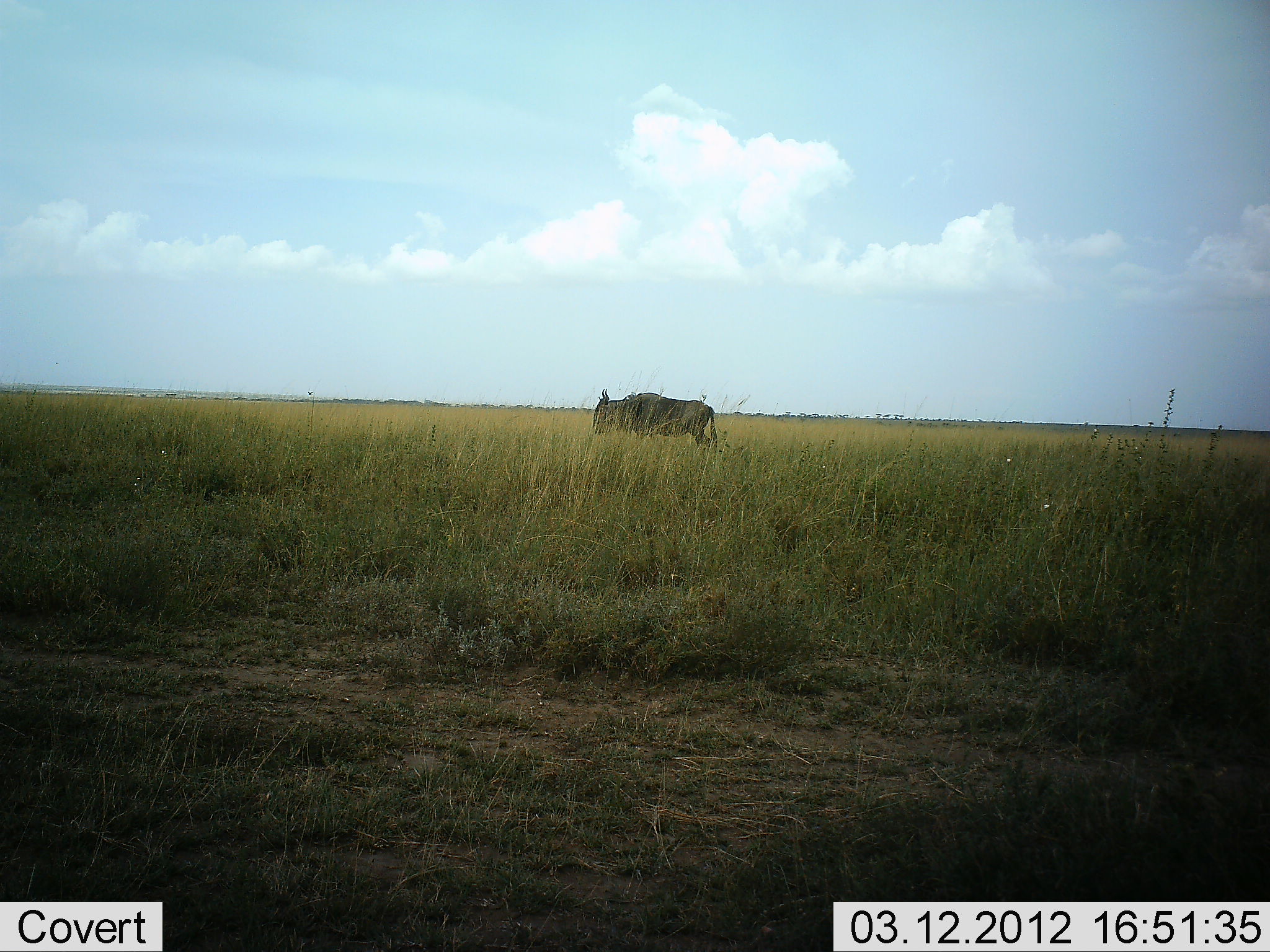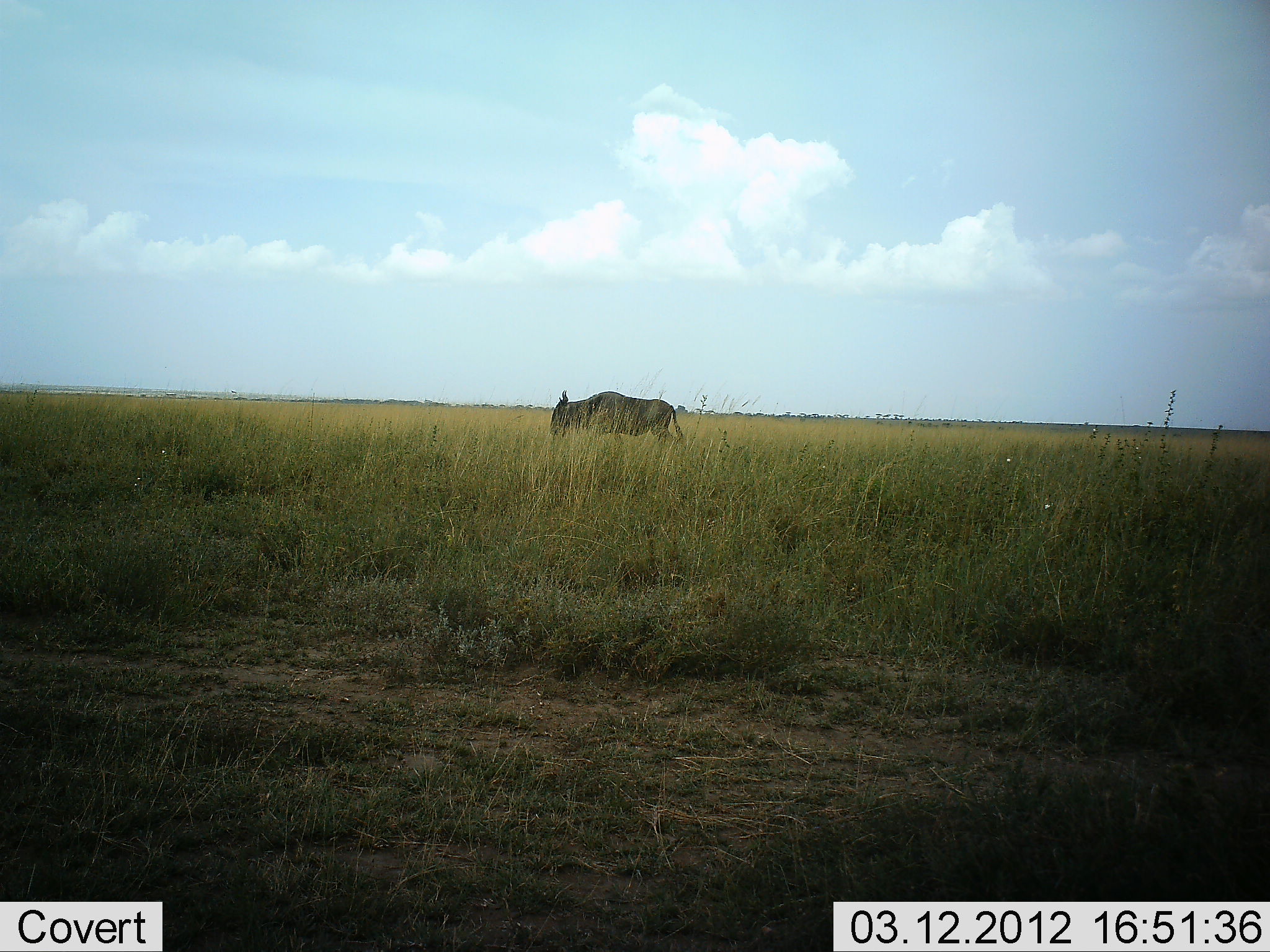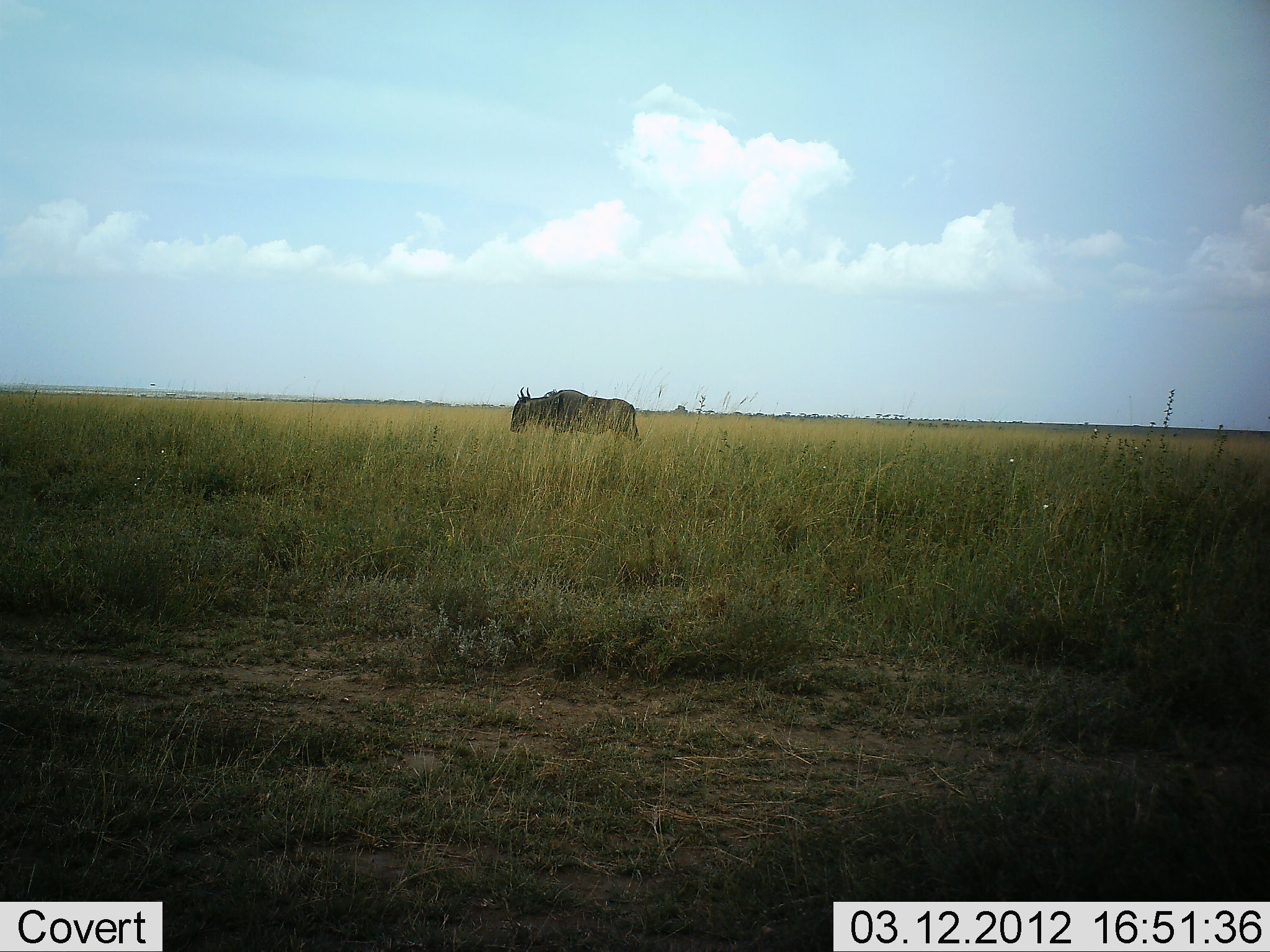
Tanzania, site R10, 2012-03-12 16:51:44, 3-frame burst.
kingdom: Animalia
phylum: Chordata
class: Mammalia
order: Artiodactyla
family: Bovidae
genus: Connochaetes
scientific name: Connochaetes taurinus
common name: blue wildebeest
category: wildebeest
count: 1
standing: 5%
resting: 0%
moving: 85%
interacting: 0%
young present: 0%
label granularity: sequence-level